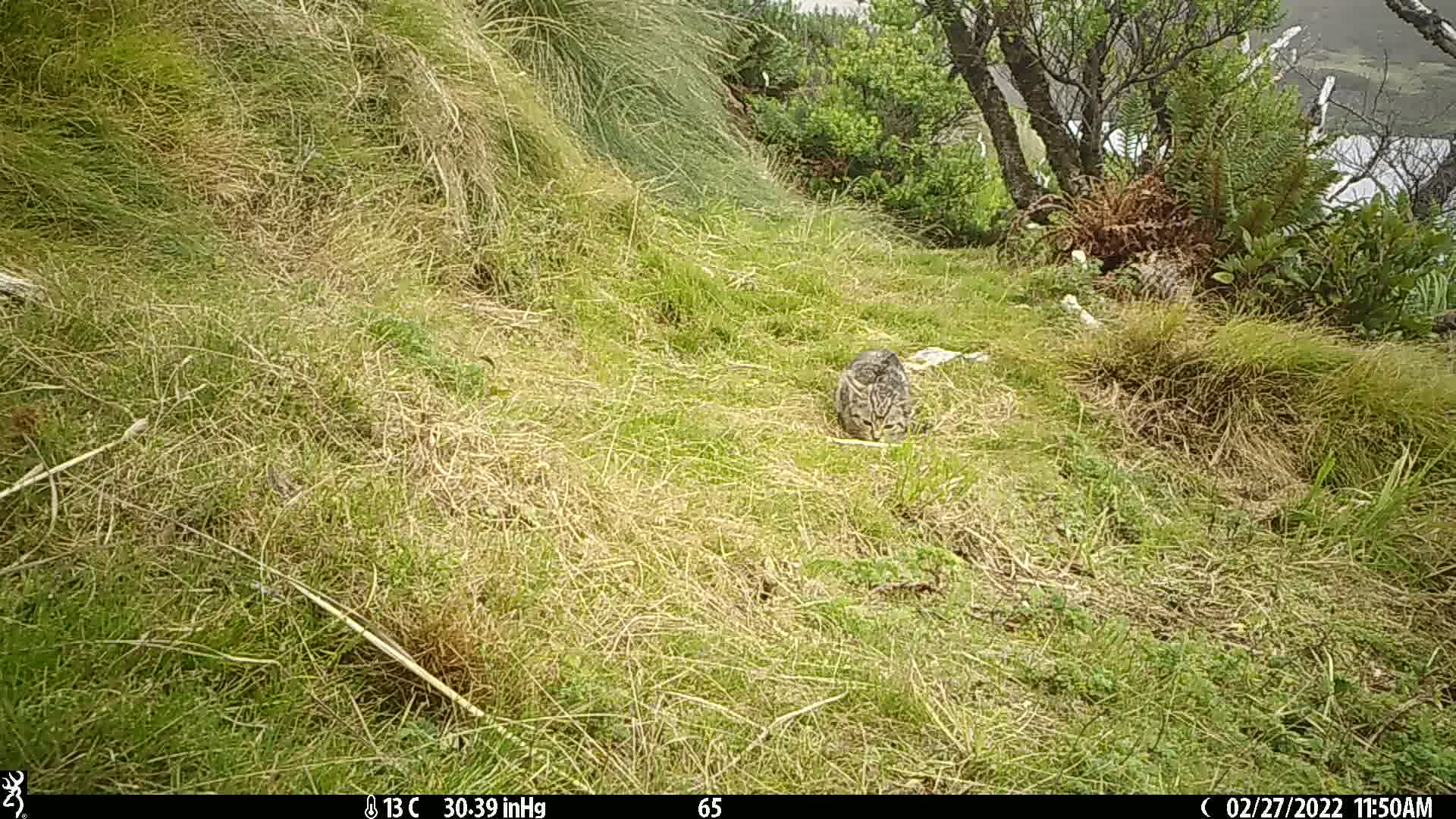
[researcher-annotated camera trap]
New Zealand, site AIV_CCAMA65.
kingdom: Animalia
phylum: Chordata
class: Mammalia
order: Carnivora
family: Felidae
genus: Felis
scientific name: Felis catus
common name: domestic cat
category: cat